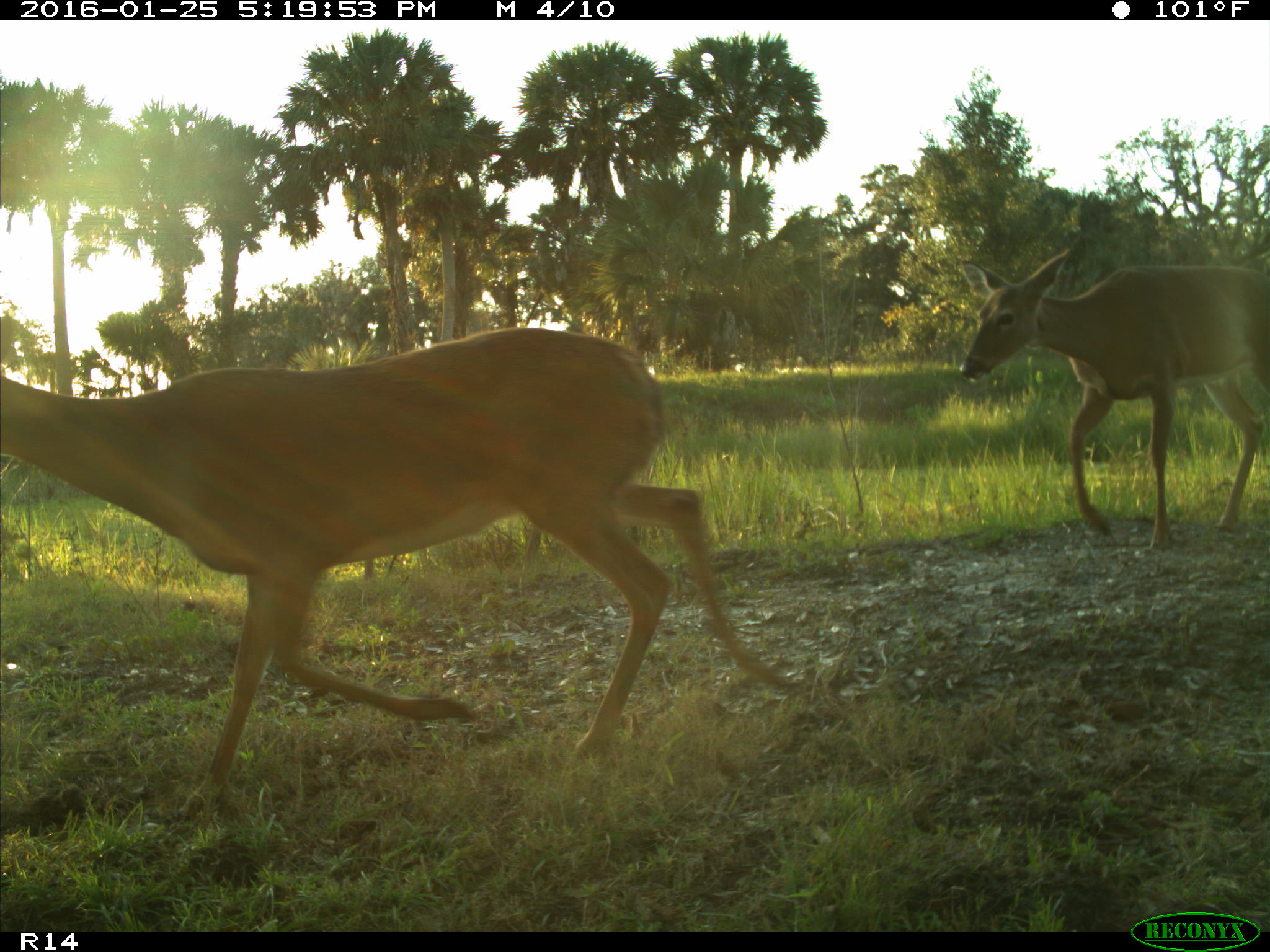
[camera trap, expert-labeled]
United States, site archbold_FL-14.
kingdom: Animalia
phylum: Chordata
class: Mammalia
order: Artiodactyla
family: Cervidae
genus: Odocoileus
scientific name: Odocoileus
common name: deer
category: unidentified deer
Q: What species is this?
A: Unidentified deer (deer) (Odocoileus).